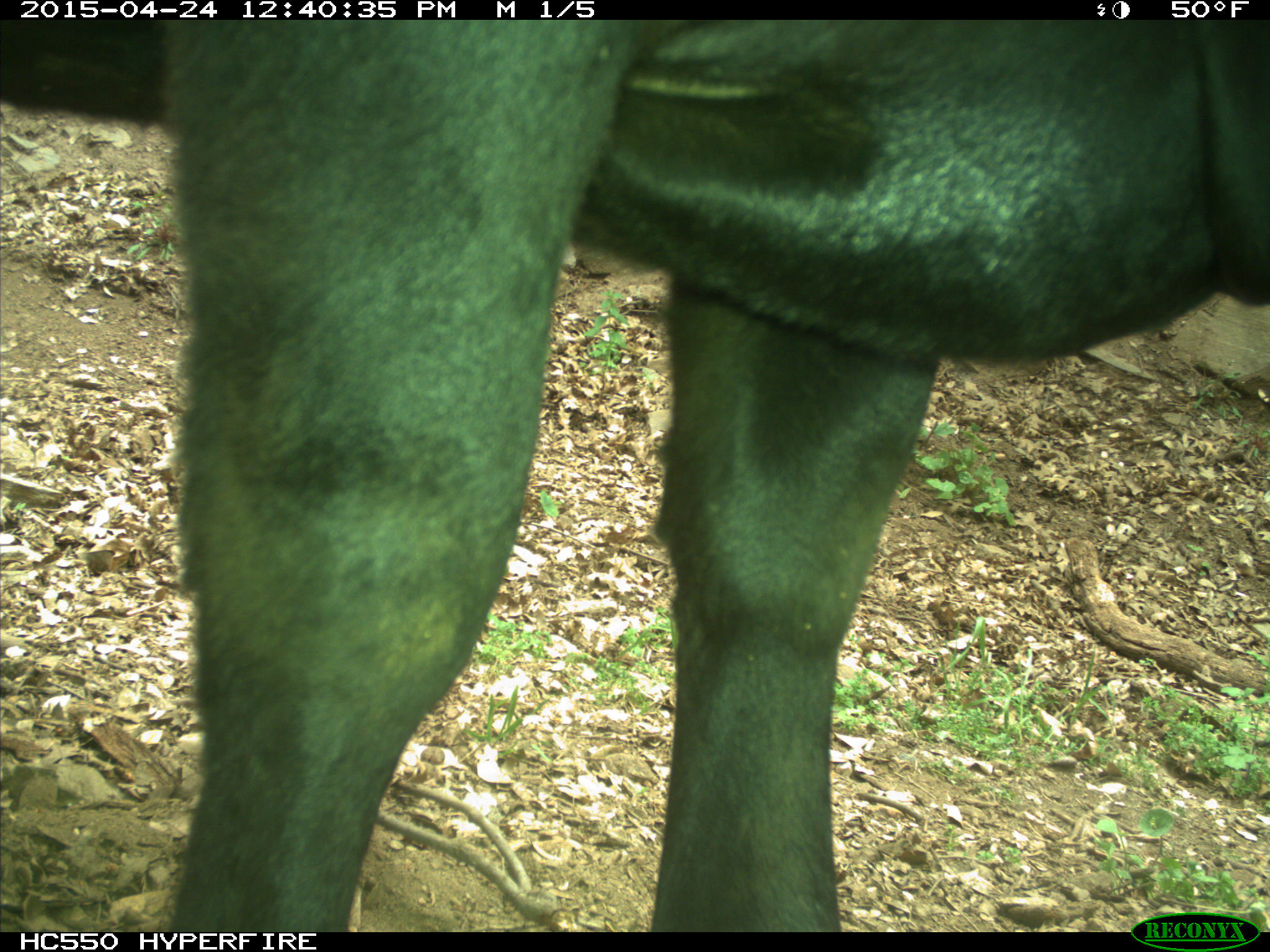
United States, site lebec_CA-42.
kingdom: Animalia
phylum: Chordata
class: Mammalia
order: Artiodactyla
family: Bovidae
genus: Bos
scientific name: Bos taurus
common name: domestic cow